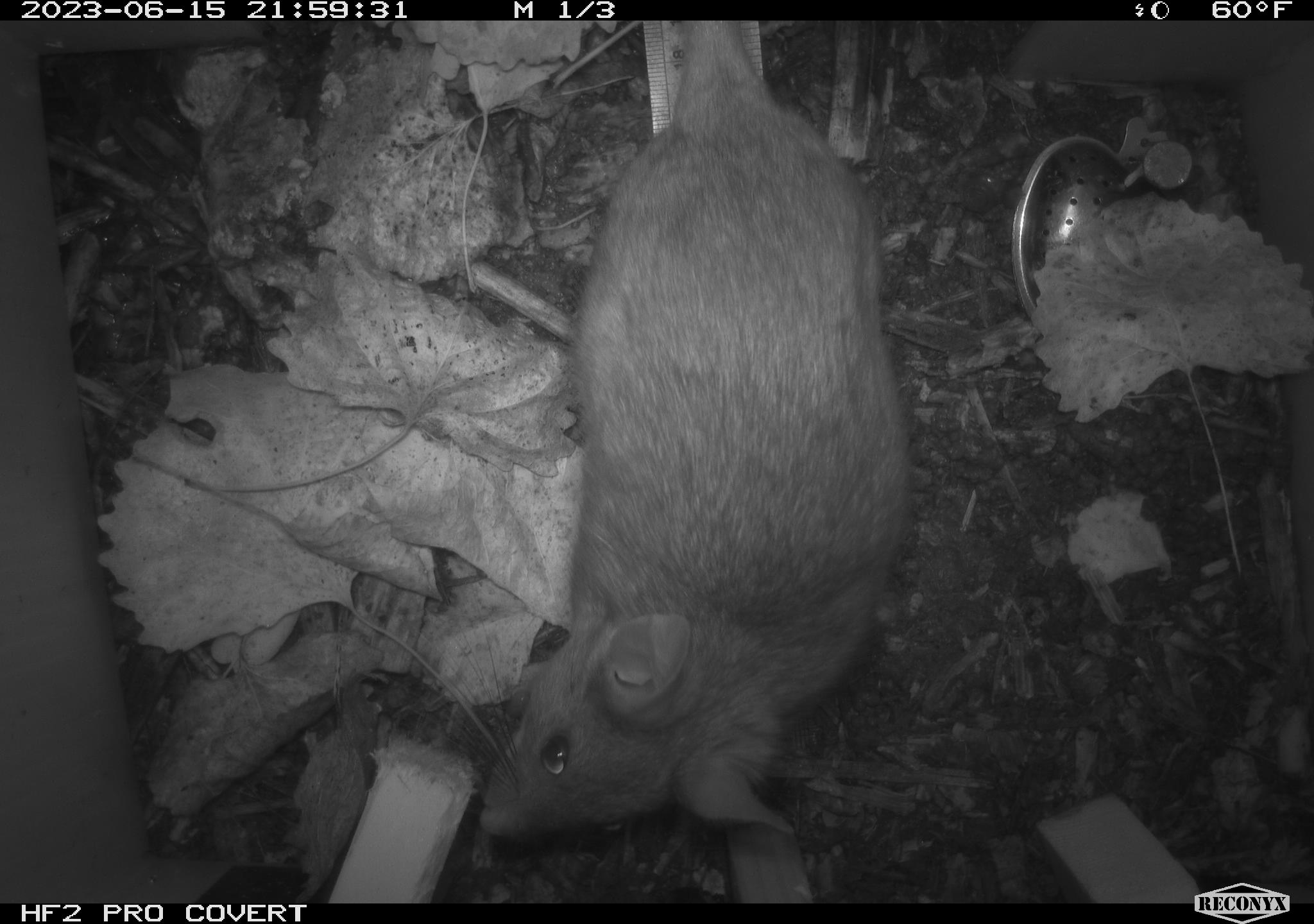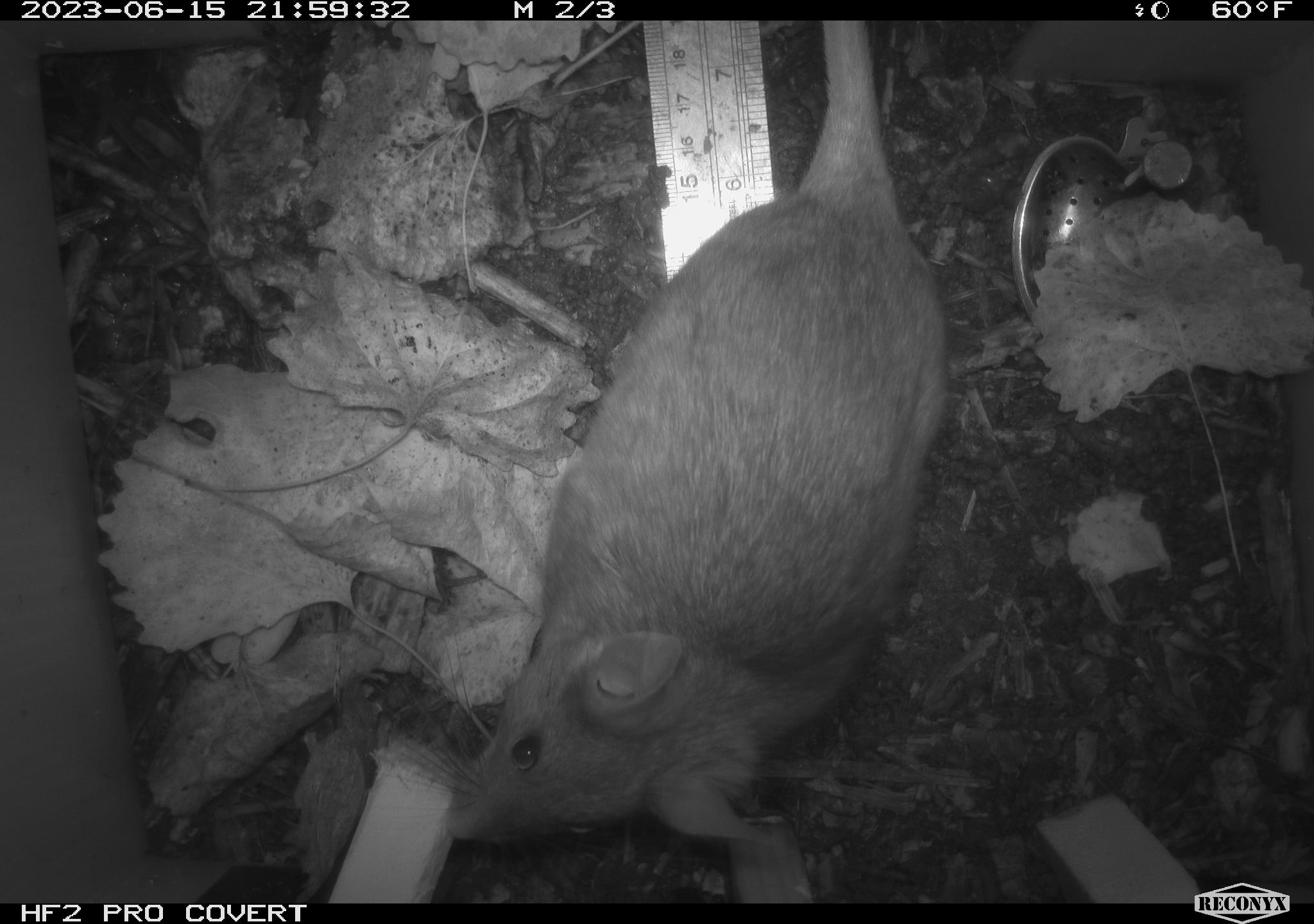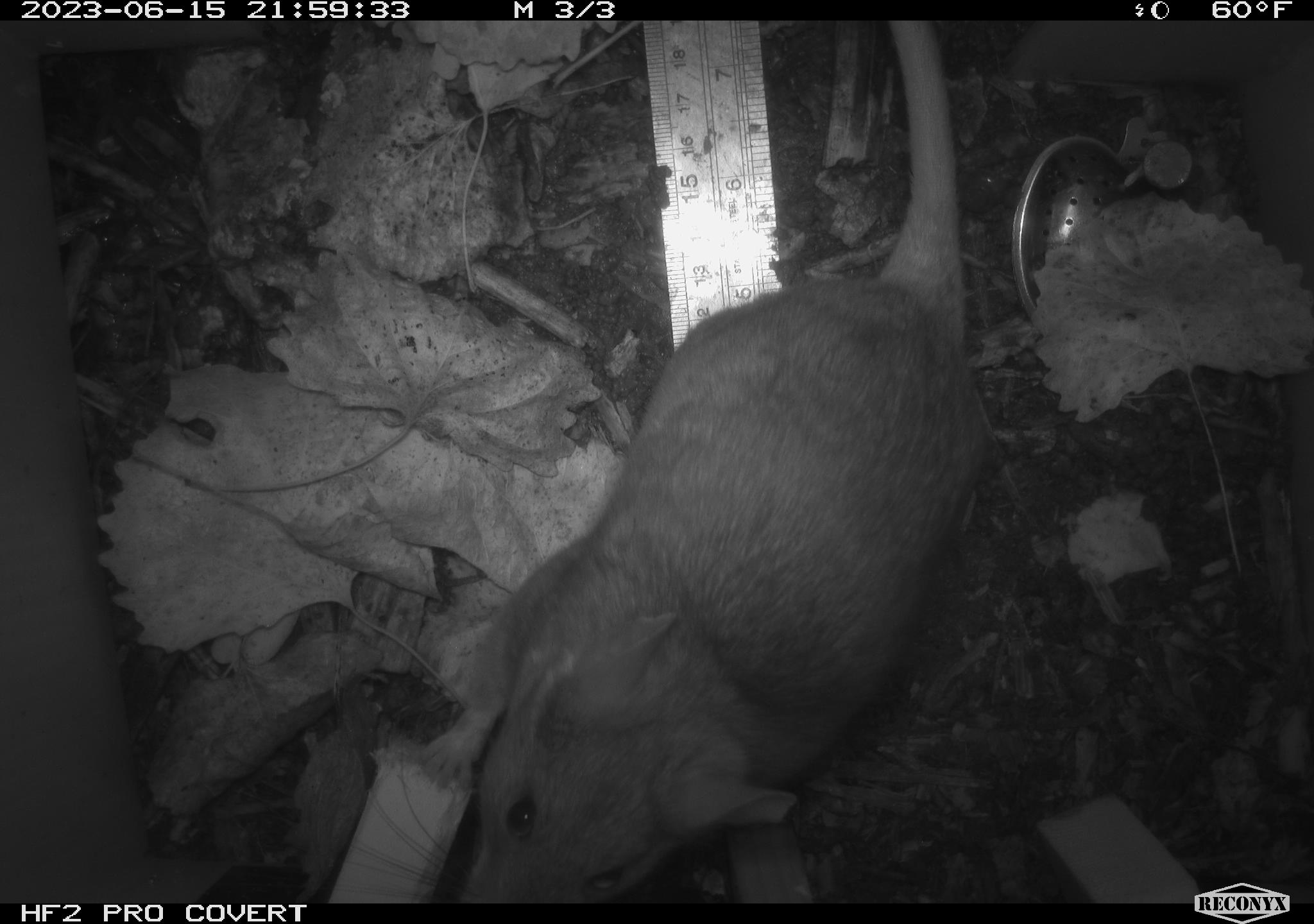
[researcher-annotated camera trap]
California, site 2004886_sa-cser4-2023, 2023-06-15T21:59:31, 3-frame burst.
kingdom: Animalia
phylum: Chordata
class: Mammalia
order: Rodentia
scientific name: Rodentia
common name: woodrat or rat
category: woodrat or rat species